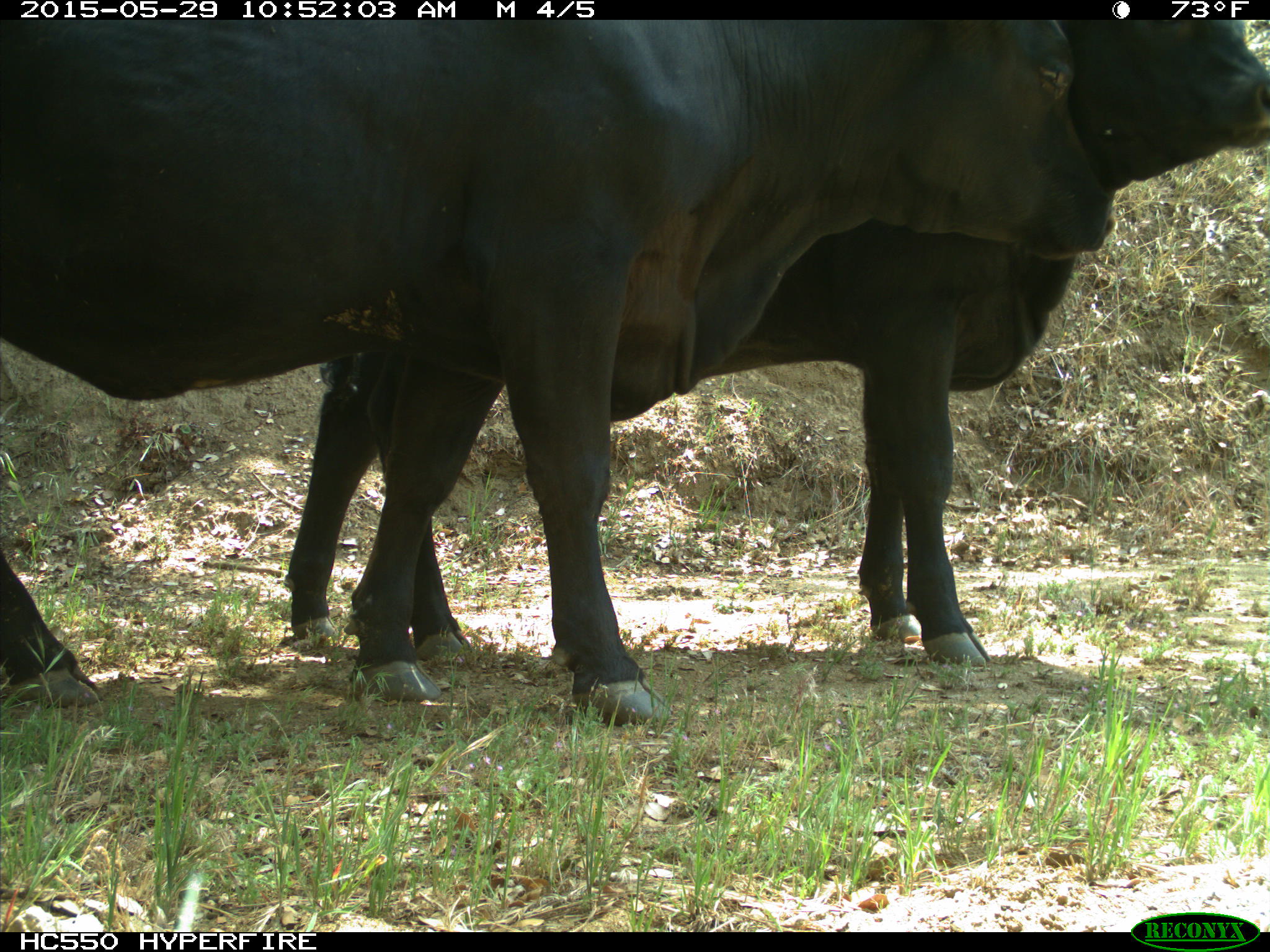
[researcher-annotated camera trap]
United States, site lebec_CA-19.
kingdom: Animalia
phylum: Chordata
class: Mammalia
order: Artiodactyla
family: Bovidae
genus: Bos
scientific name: Bos taurus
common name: domestic cow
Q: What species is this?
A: Bos taurus (domestic cow).